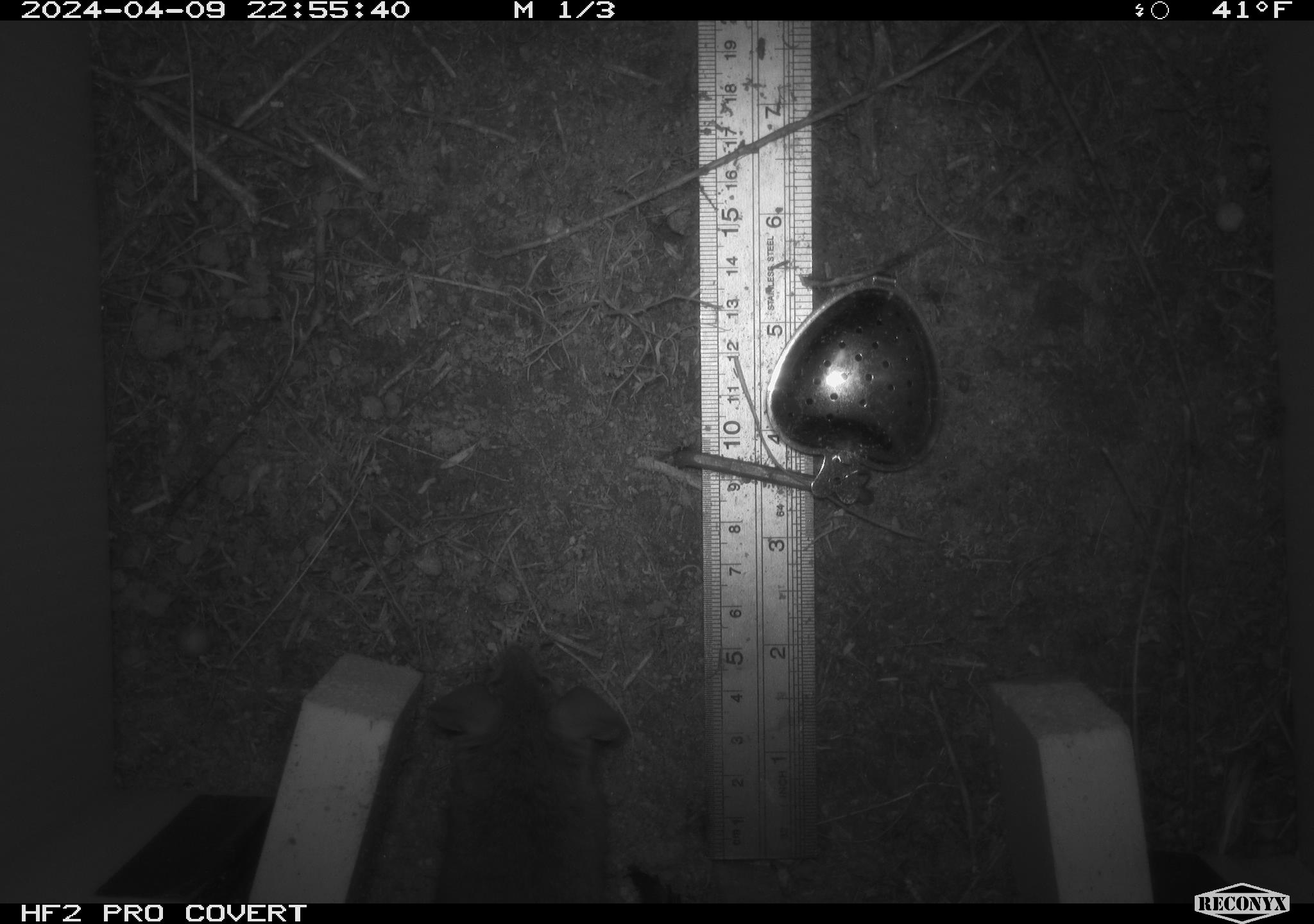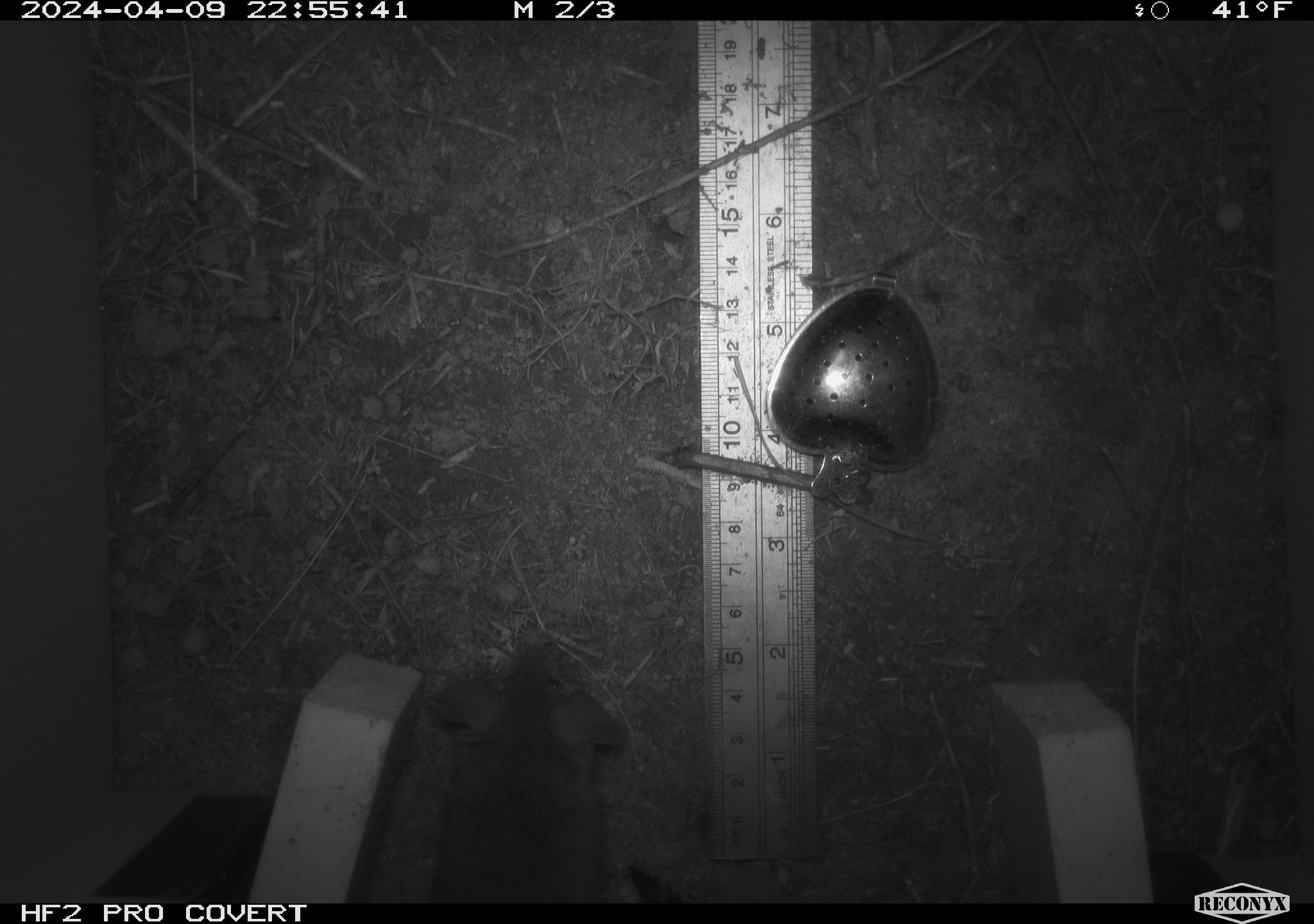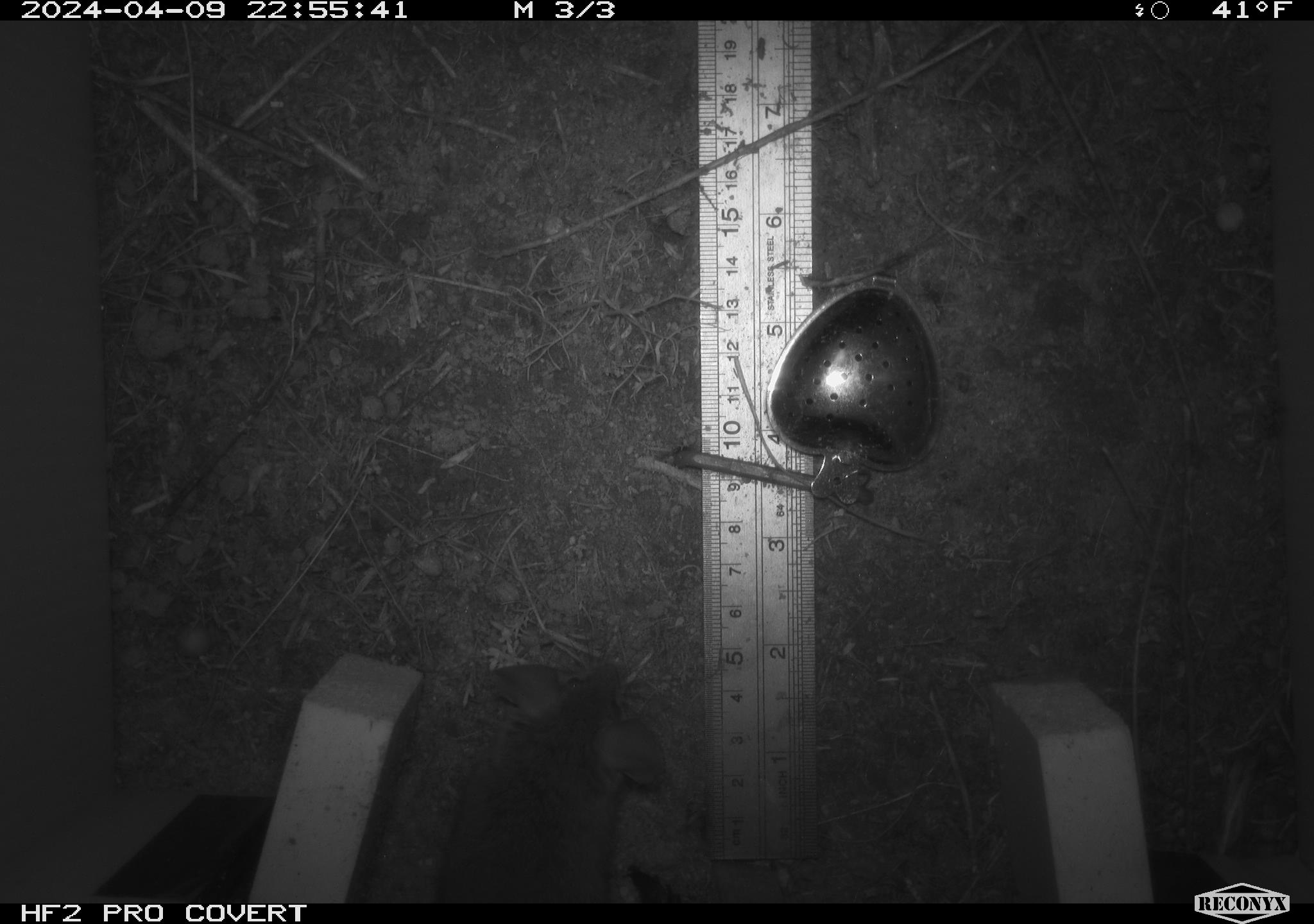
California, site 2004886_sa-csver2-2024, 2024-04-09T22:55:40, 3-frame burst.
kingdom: Animalia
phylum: Chordata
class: Mammalia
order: Rodentia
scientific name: Rodentia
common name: rodent